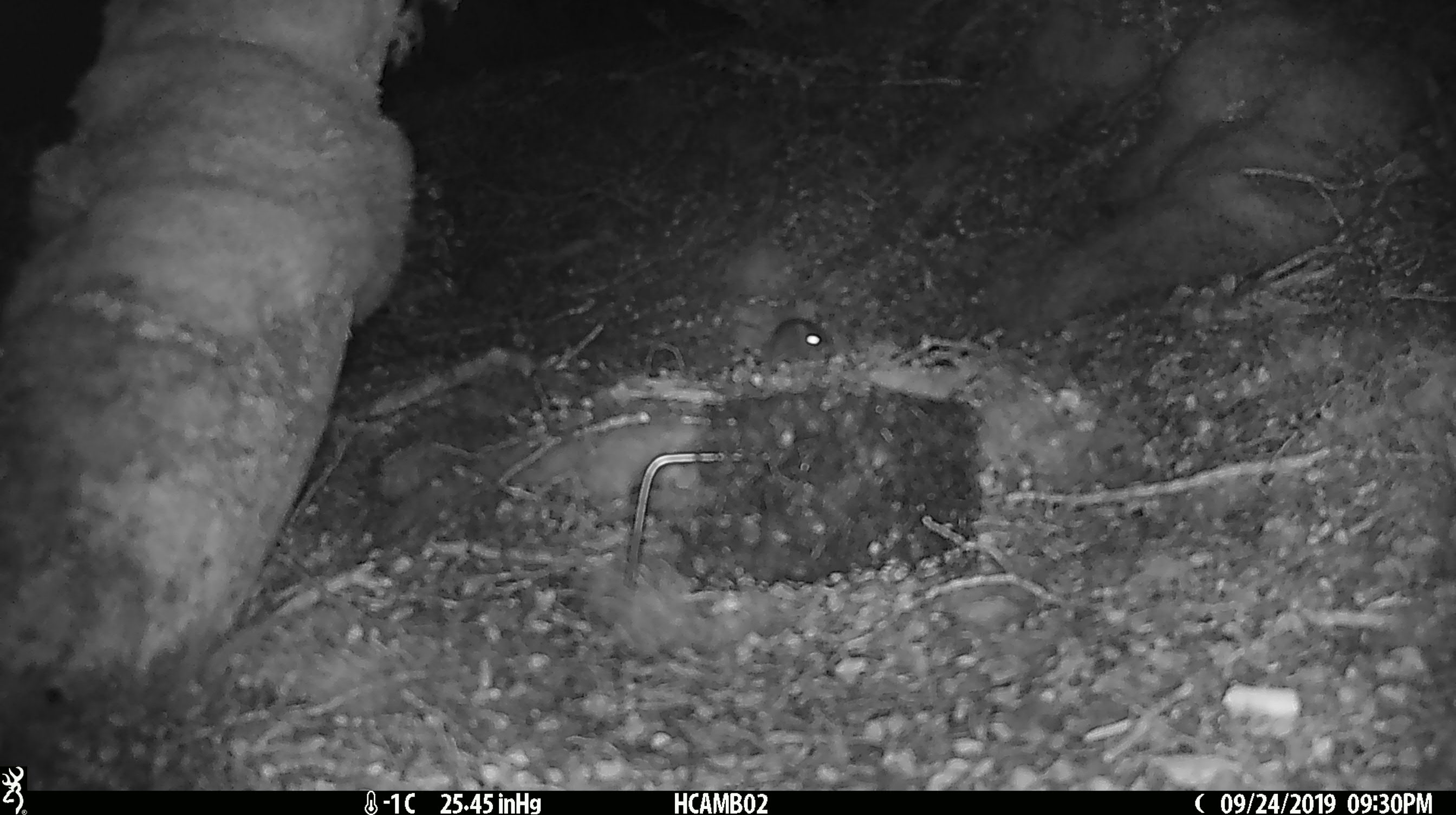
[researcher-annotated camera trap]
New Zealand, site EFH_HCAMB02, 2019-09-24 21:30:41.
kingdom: Animalia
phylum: Chordata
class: Mammalia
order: Rodentia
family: Muridae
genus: Mus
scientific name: Mus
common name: mouse